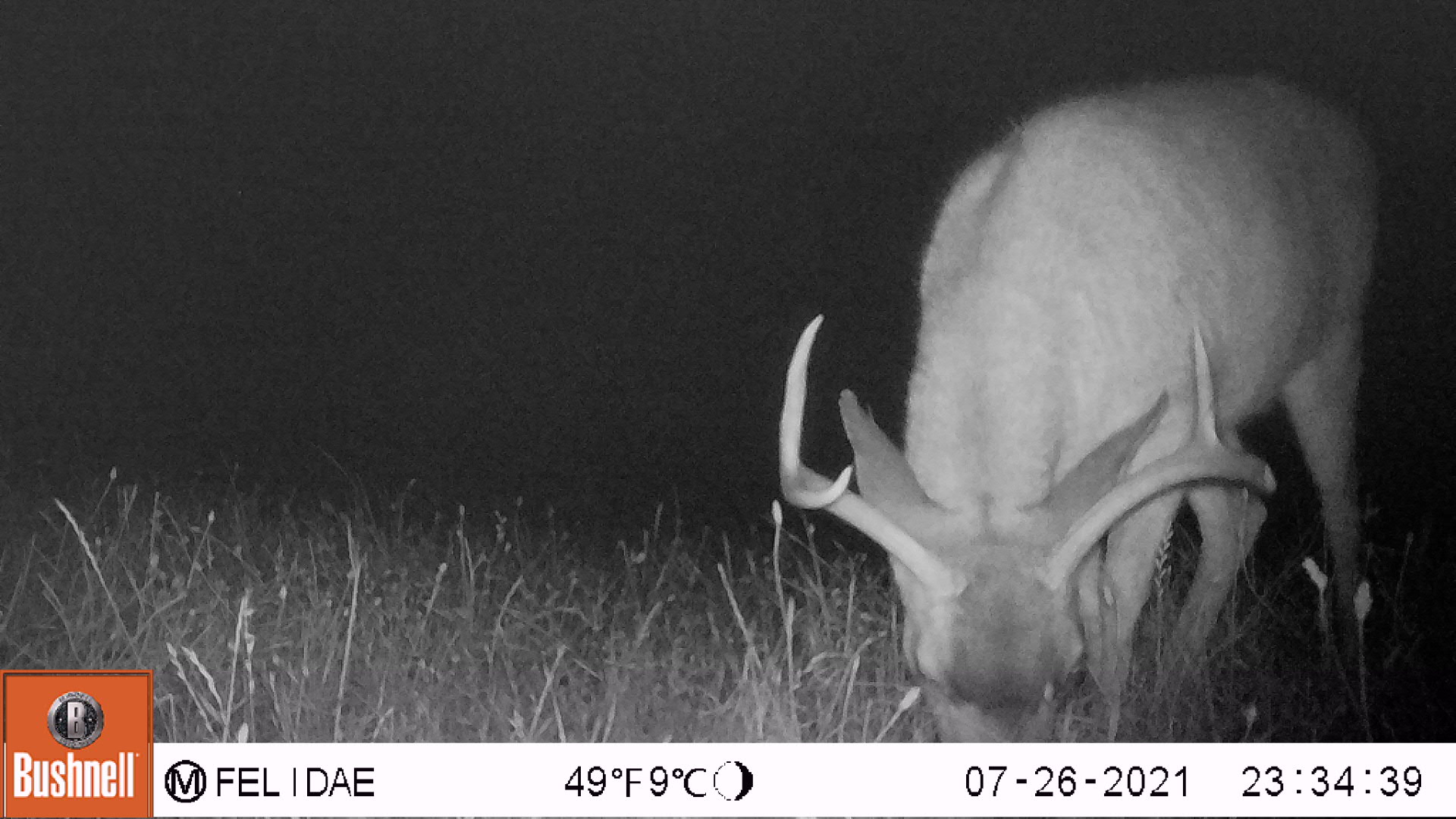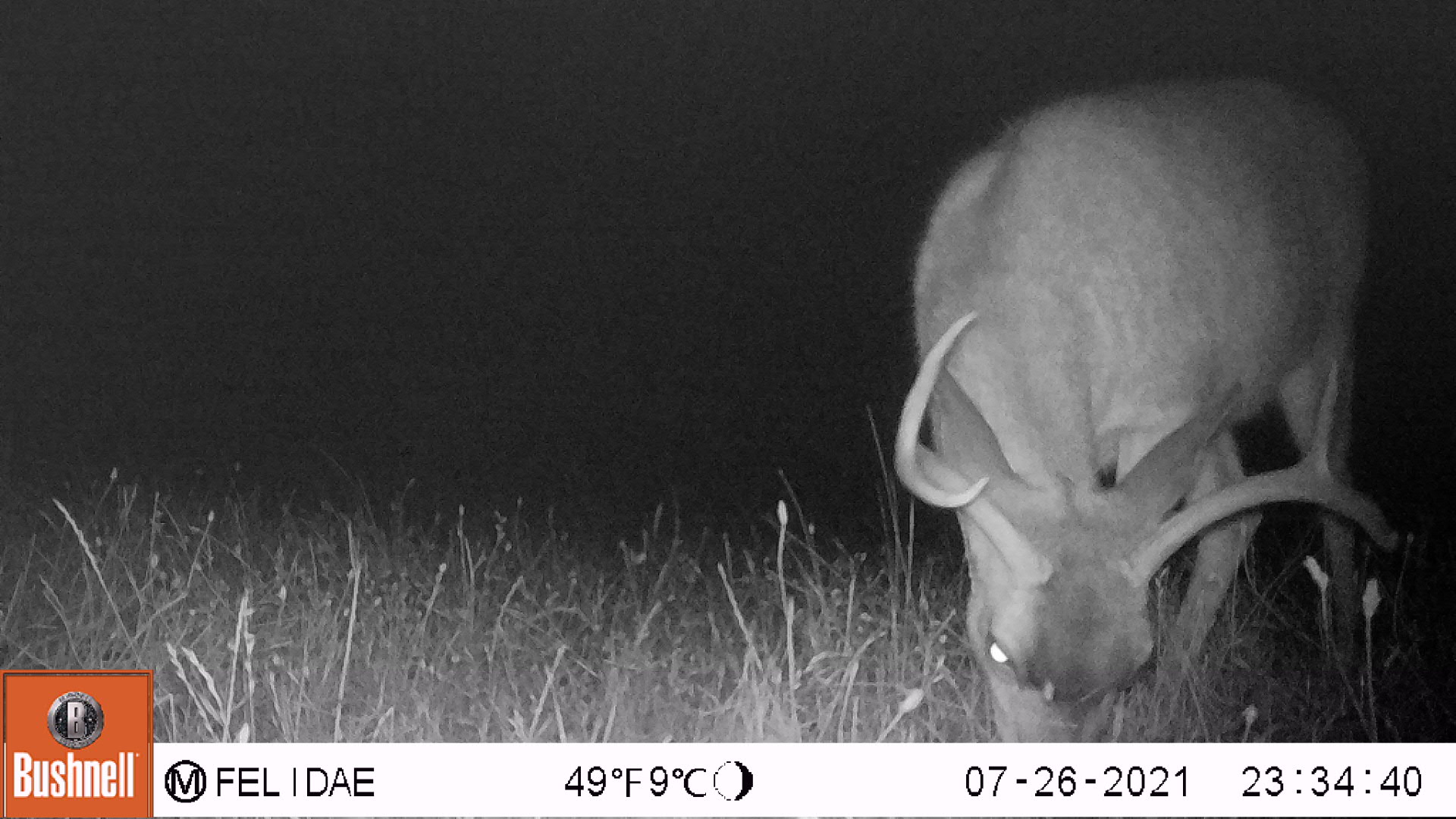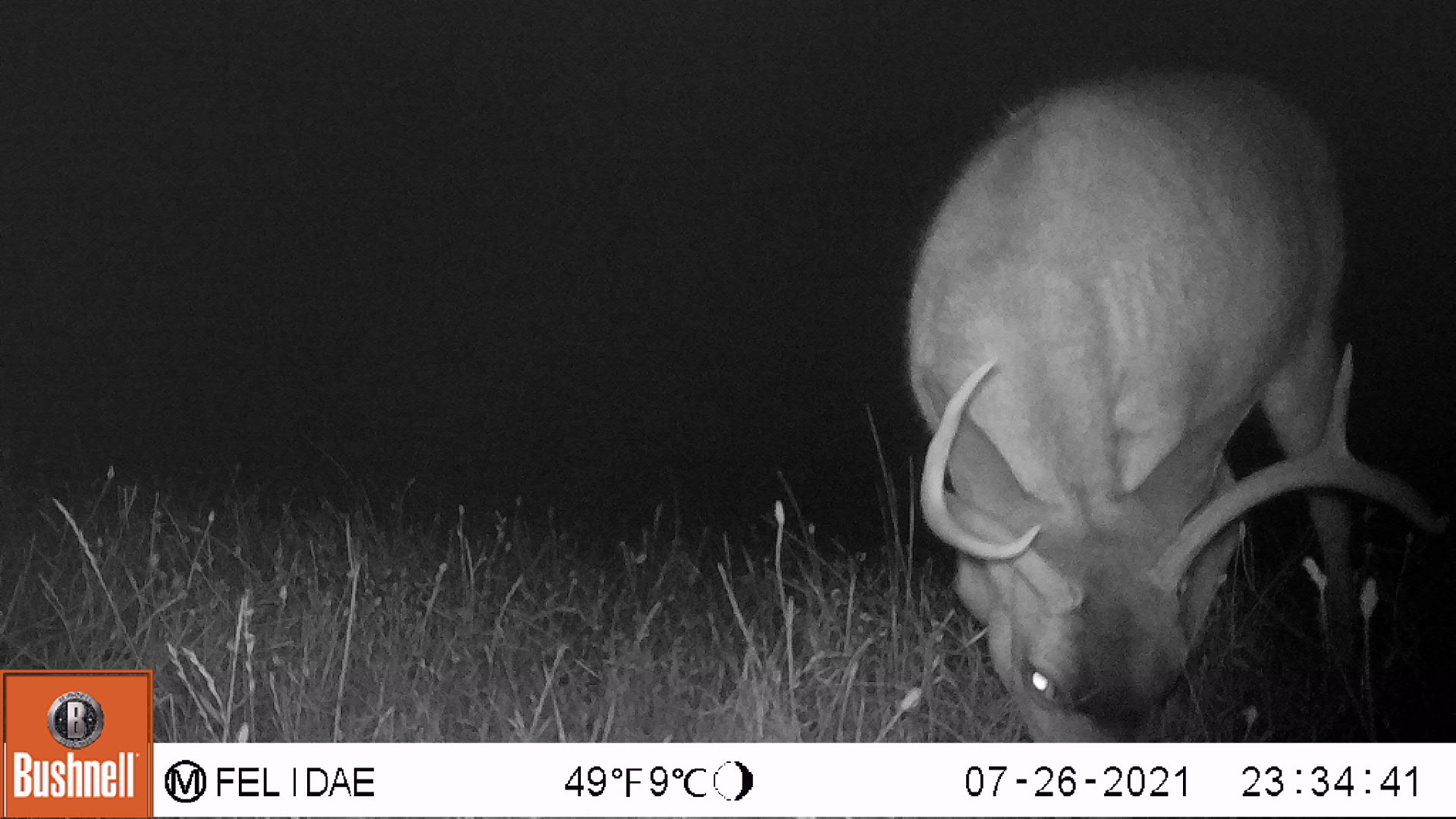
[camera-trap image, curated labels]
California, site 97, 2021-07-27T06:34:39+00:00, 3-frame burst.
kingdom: Animalia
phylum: Chordata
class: Mammalia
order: Artiodactyla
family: Cervidae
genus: Odocoileus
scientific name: Odocoileus hemionus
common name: mule deer